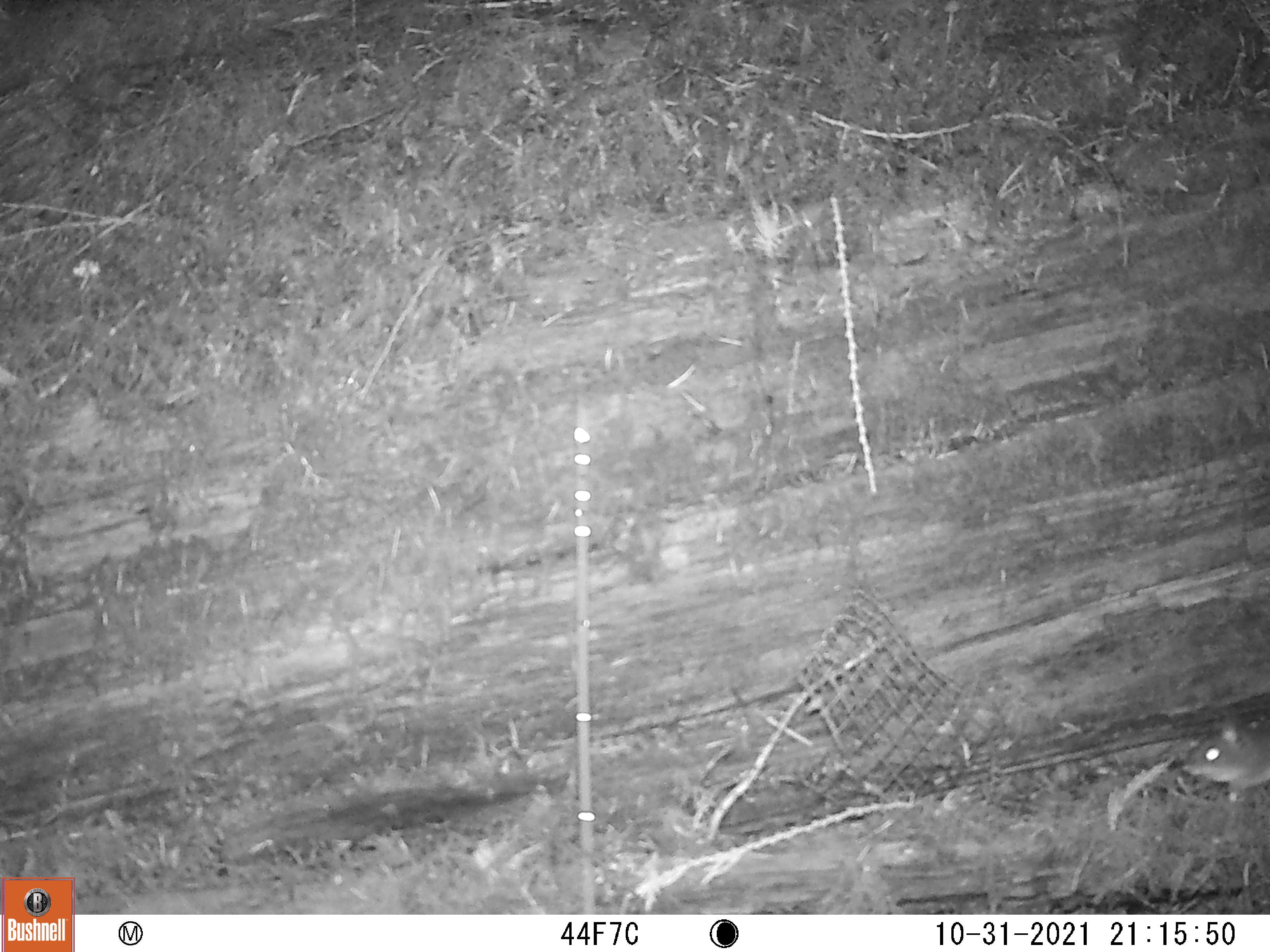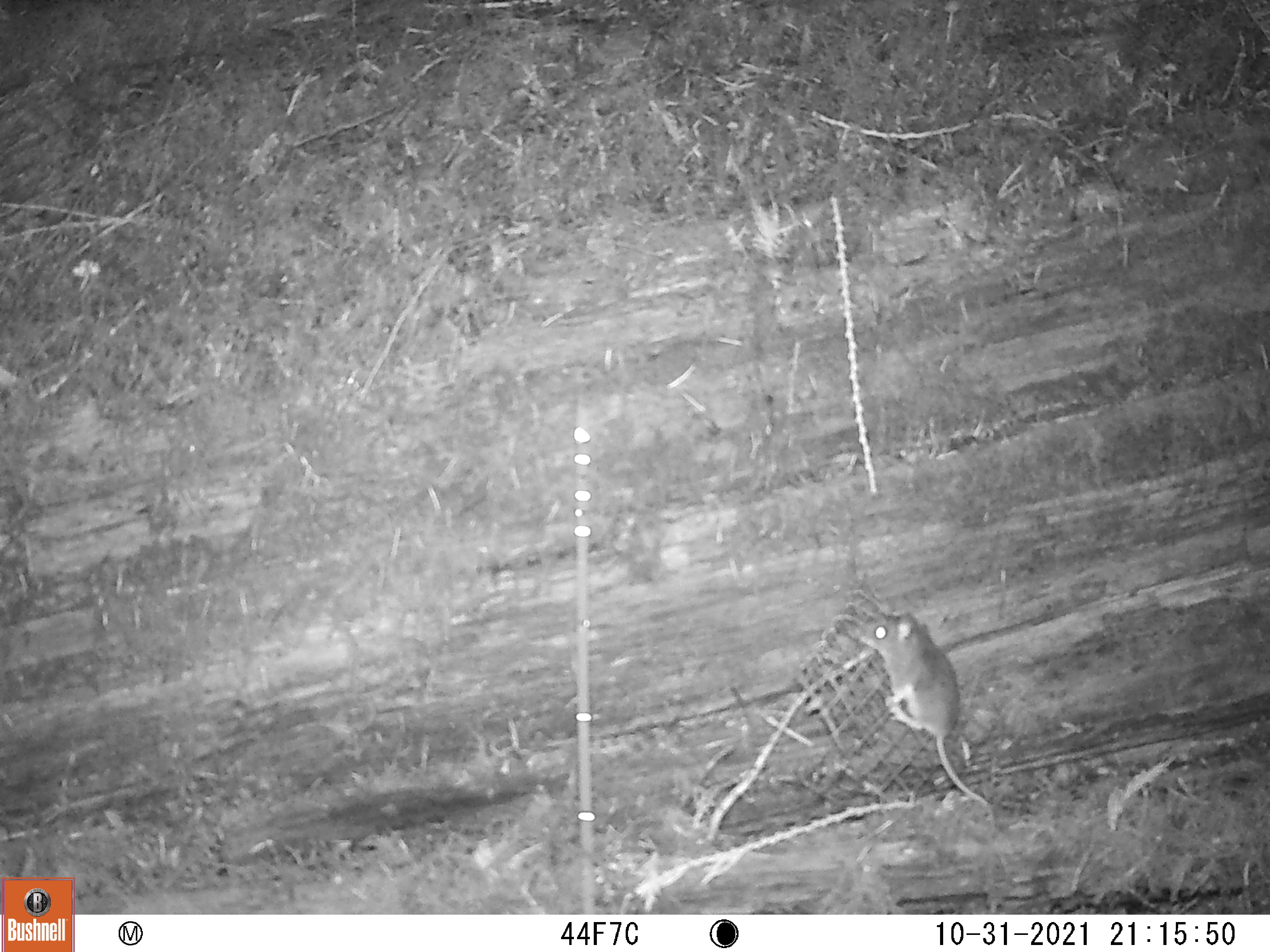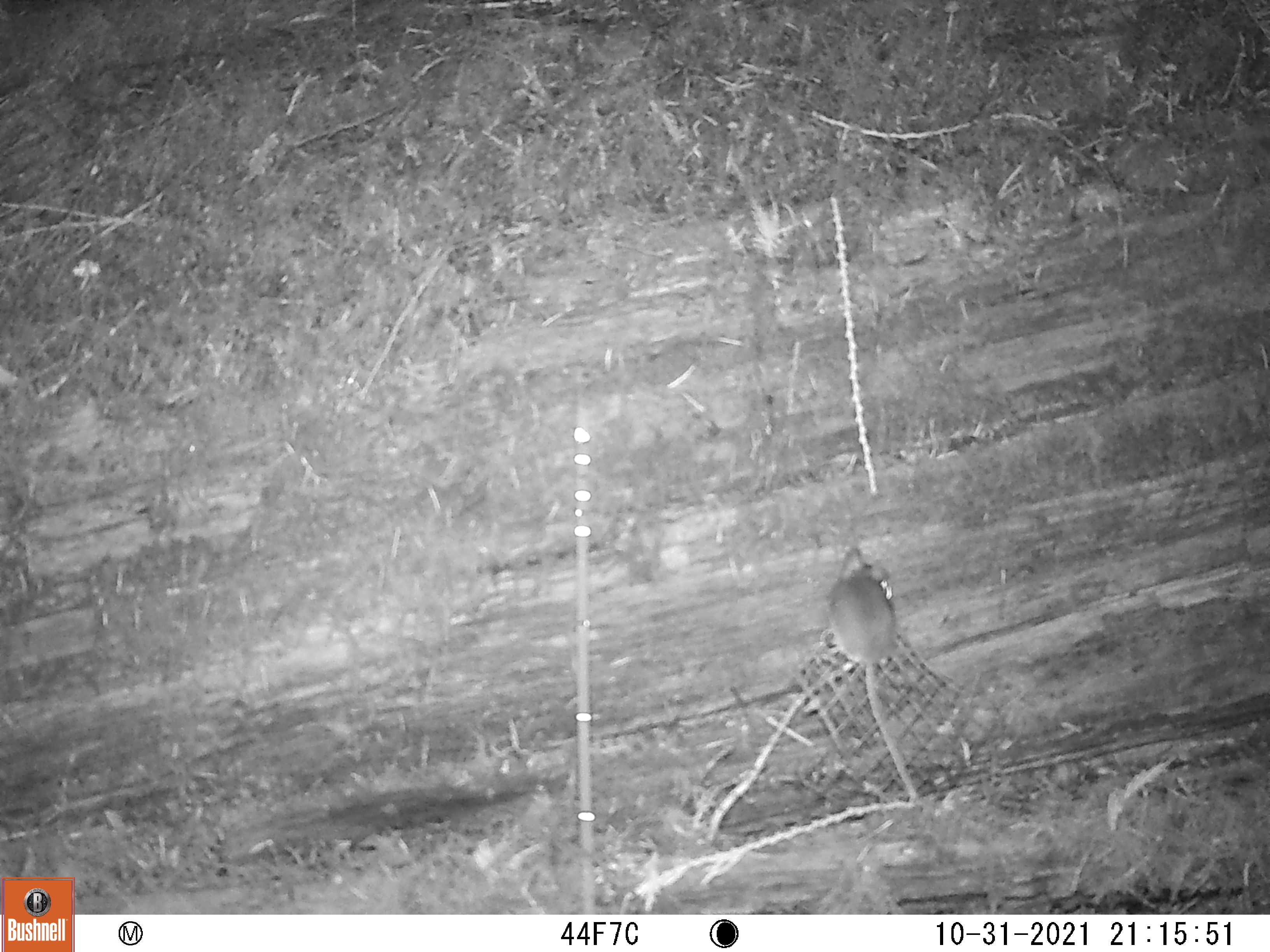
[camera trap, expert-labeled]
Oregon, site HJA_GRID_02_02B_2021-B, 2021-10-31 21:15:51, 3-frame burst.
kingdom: Animalia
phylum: Chordata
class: Mammalia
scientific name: Mammalia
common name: small mammal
Small mammal (Mammalia).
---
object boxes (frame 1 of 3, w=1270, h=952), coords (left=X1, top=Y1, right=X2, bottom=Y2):
small mammal: (left=1163, top=704, right=1263, bottom=806)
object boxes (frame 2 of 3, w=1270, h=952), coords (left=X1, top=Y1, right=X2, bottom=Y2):
small mammal: (left=849, top=599, right=1022, bottom=831)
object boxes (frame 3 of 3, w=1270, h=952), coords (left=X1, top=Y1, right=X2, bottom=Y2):
small mammal: (left=799, top=540, right=948, bottom=817)